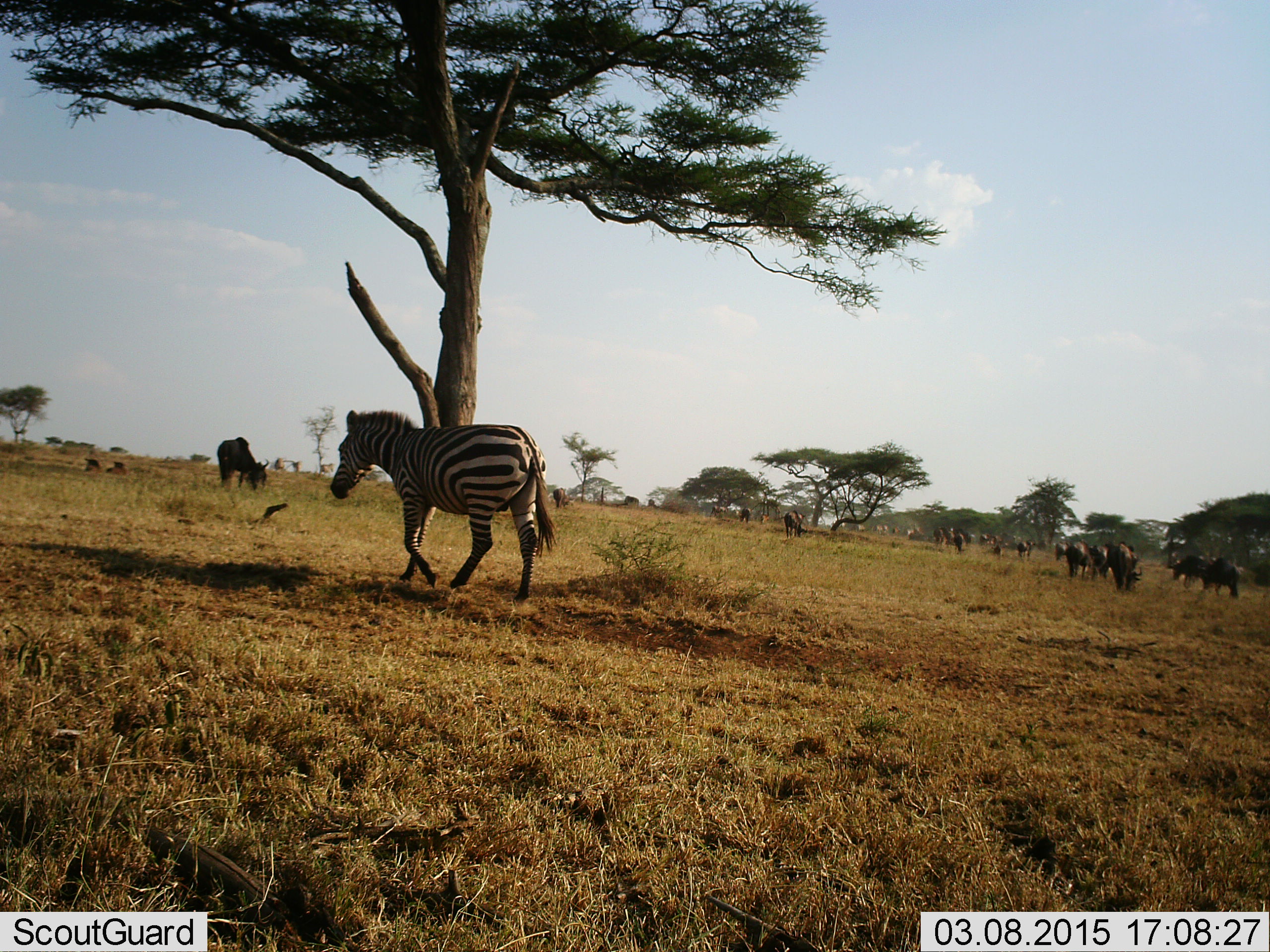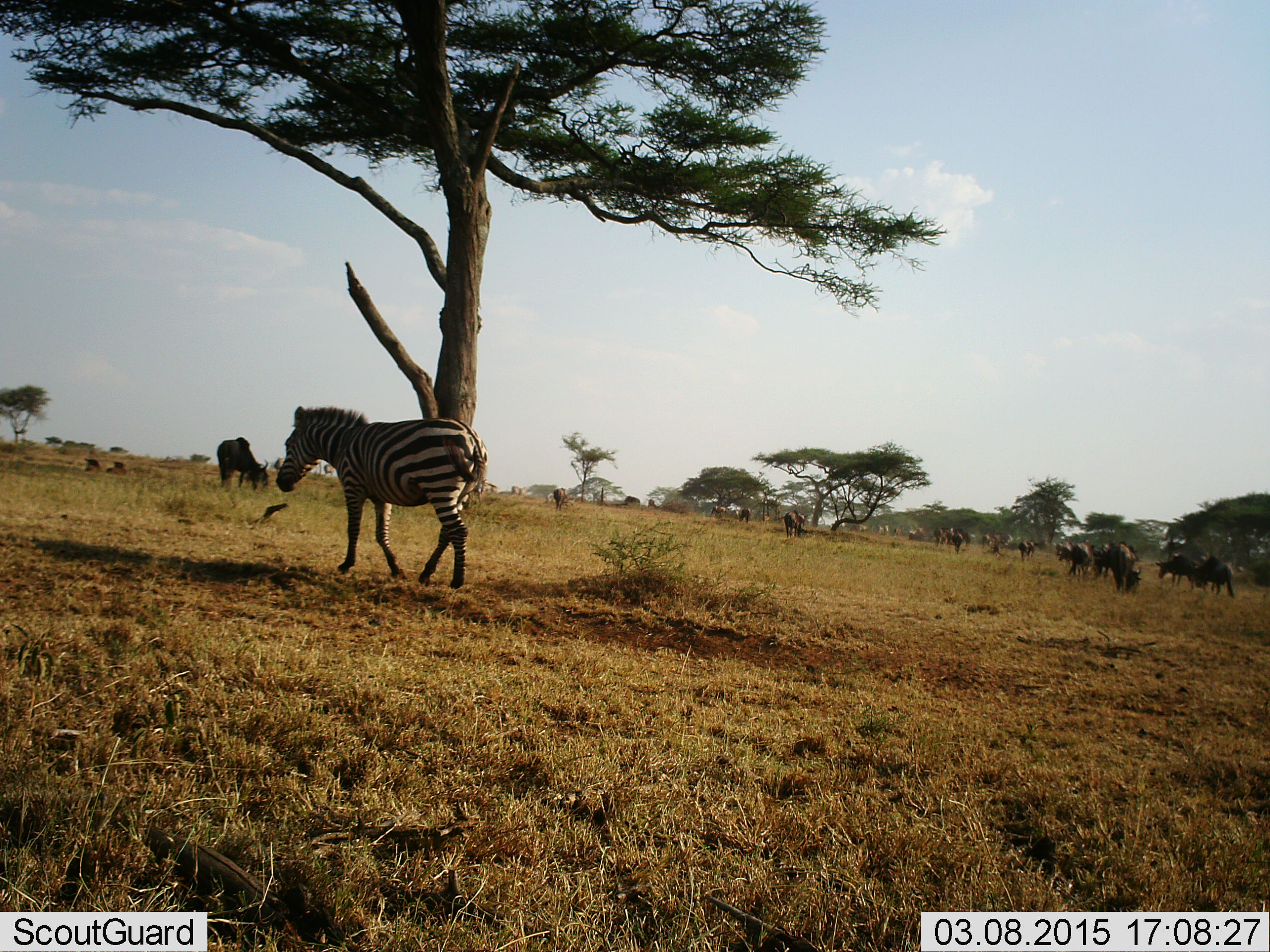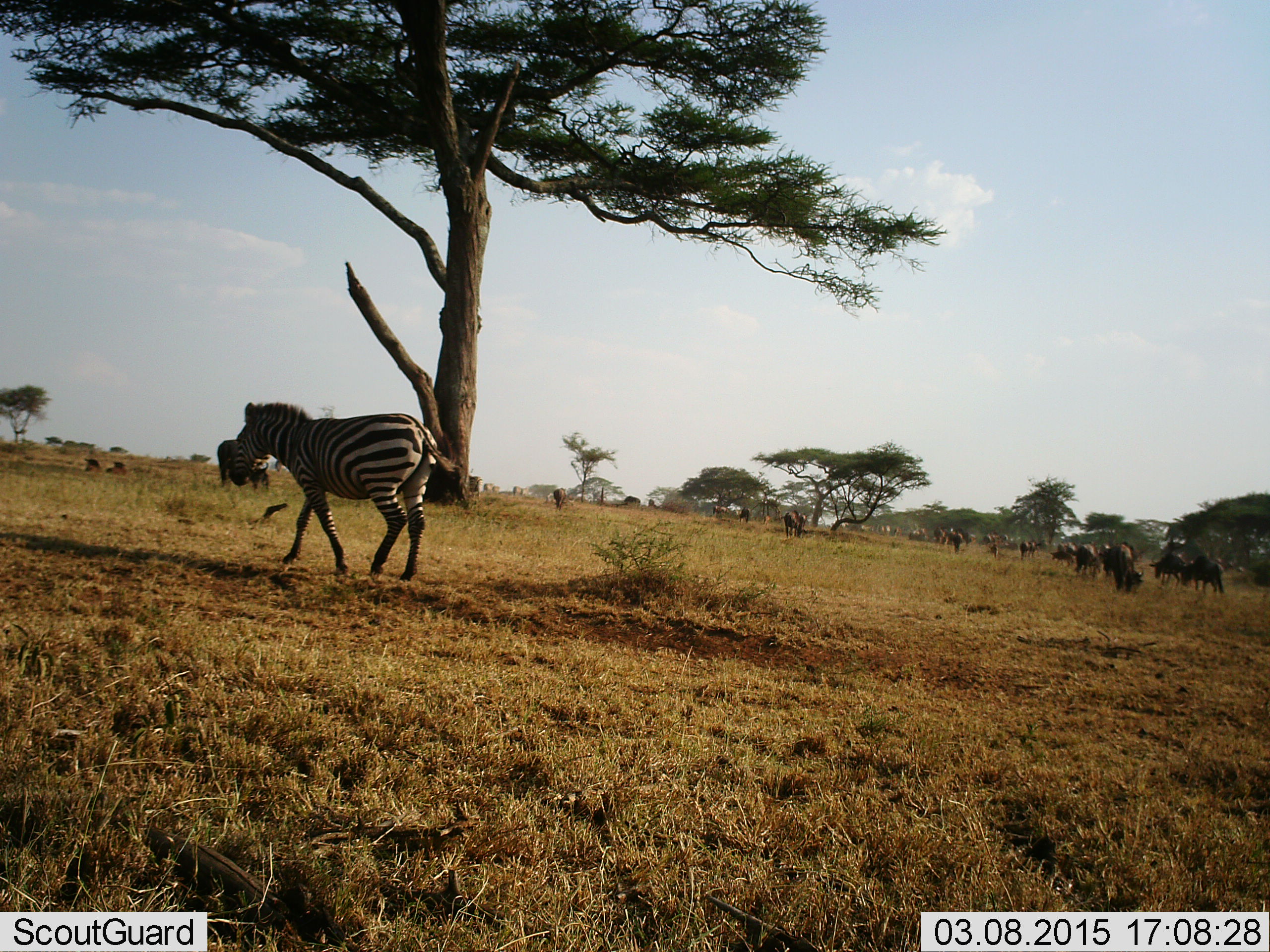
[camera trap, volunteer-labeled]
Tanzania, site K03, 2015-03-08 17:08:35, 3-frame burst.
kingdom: Animalia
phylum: Chordata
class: Mammalia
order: Artiodactyla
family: Bovidae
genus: Connochaetes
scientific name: Connochaetes taurinus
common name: blue wildebeest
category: wildebeest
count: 11-50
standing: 30%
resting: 0%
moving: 50%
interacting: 0%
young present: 0%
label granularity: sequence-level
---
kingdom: Animalia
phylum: Chordata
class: Mammalia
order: Perissodactyla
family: Equidae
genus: Equus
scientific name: Equus quagga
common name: plains zebra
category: zebra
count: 1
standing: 24%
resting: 0%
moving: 82%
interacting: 0%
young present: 0%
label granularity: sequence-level